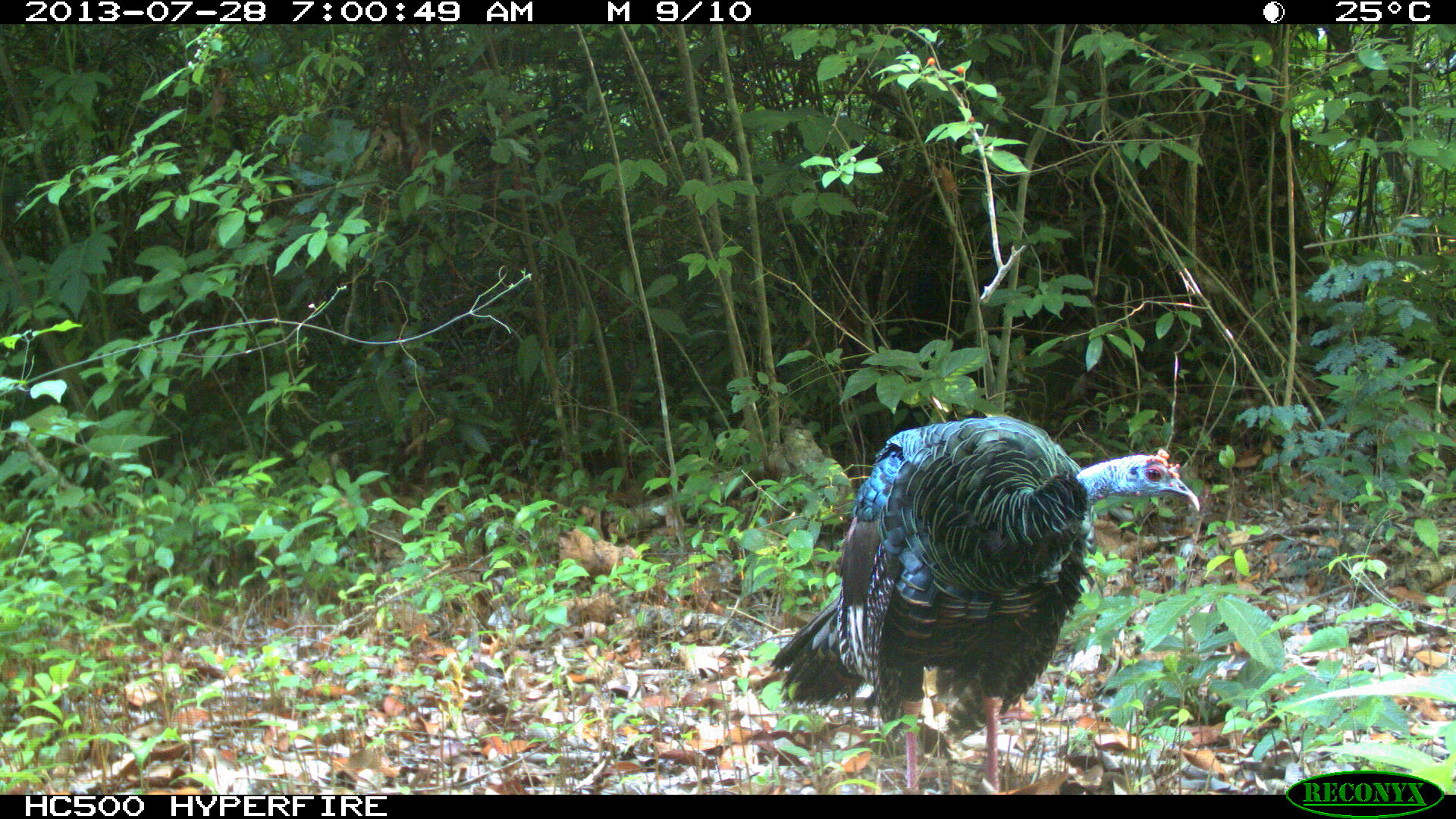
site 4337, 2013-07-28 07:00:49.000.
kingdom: Animalia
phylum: Chordata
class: Aves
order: Galliformes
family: Phasianidae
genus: Meleagris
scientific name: Meleagris ocellata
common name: ocellated turkey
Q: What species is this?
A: Meleagris ocellata (ocellated turkey).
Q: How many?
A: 1.